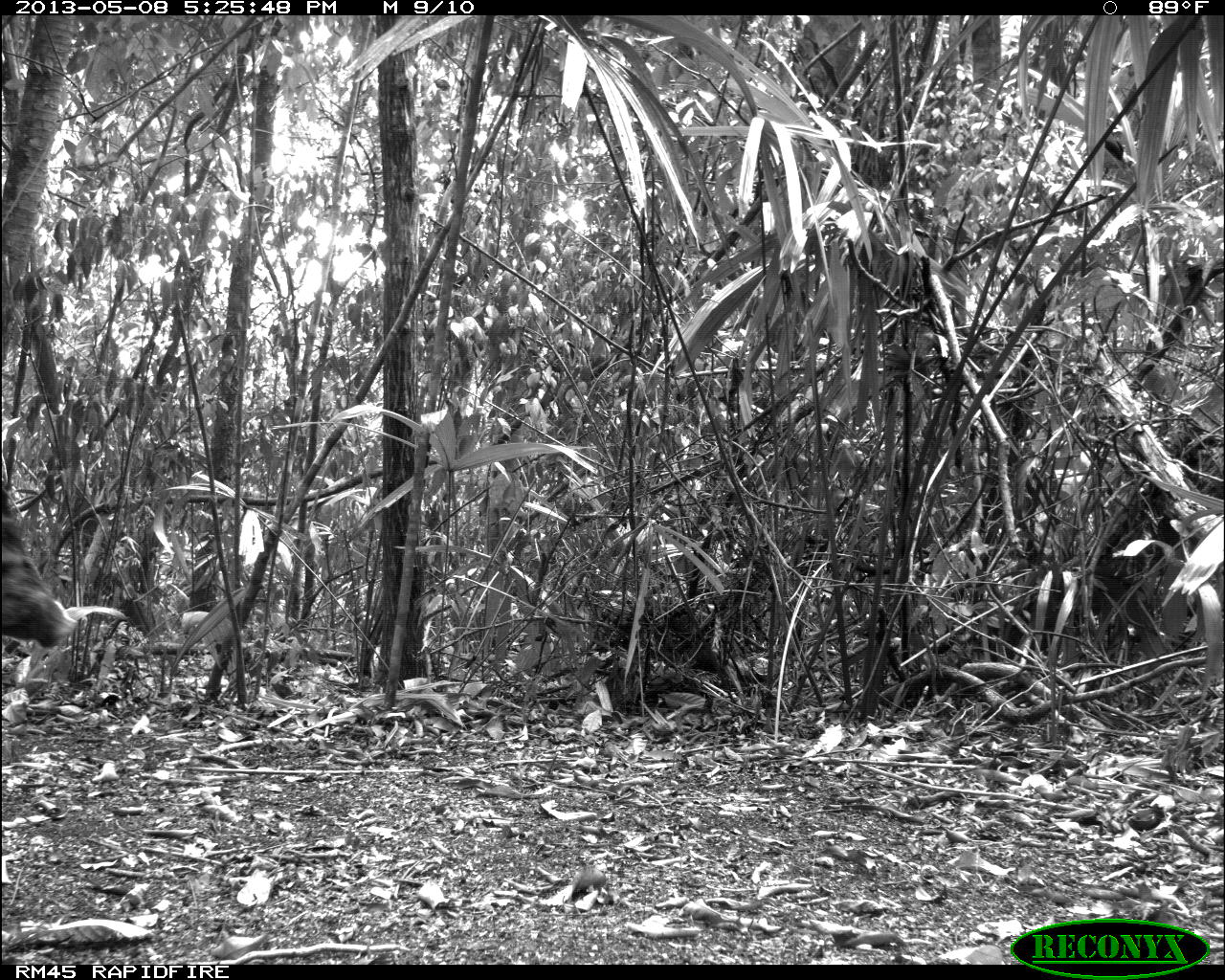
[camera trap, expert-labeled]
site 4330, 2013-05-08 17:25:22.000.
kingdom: Animalia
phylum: Chordata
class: Mammalia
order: Artiodactyla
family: Tayassuidae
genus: Tayassu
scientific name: Tayassu pecari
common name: white-lipped peccary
Tayassu pecari (white-lipped peccary), count 4.